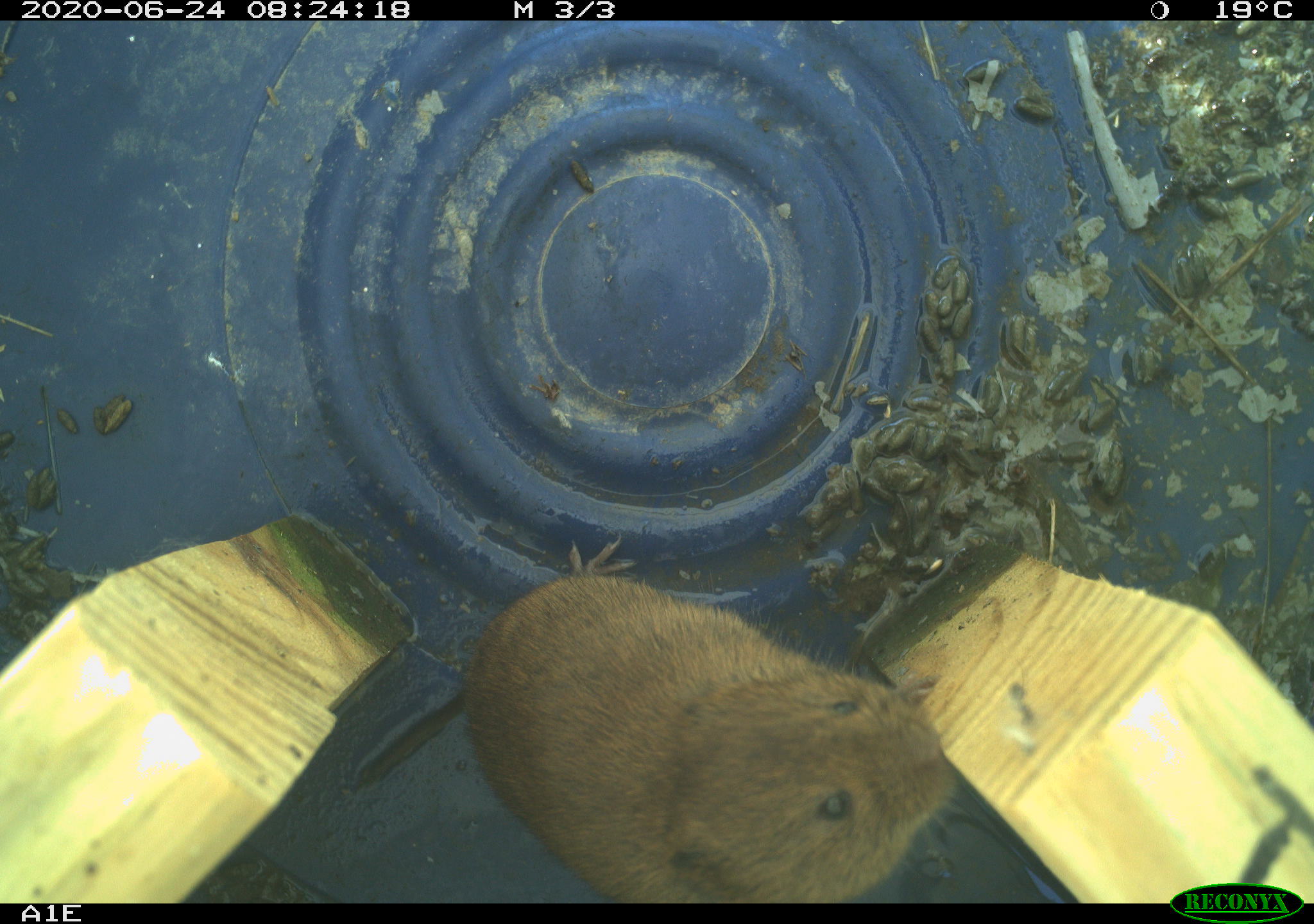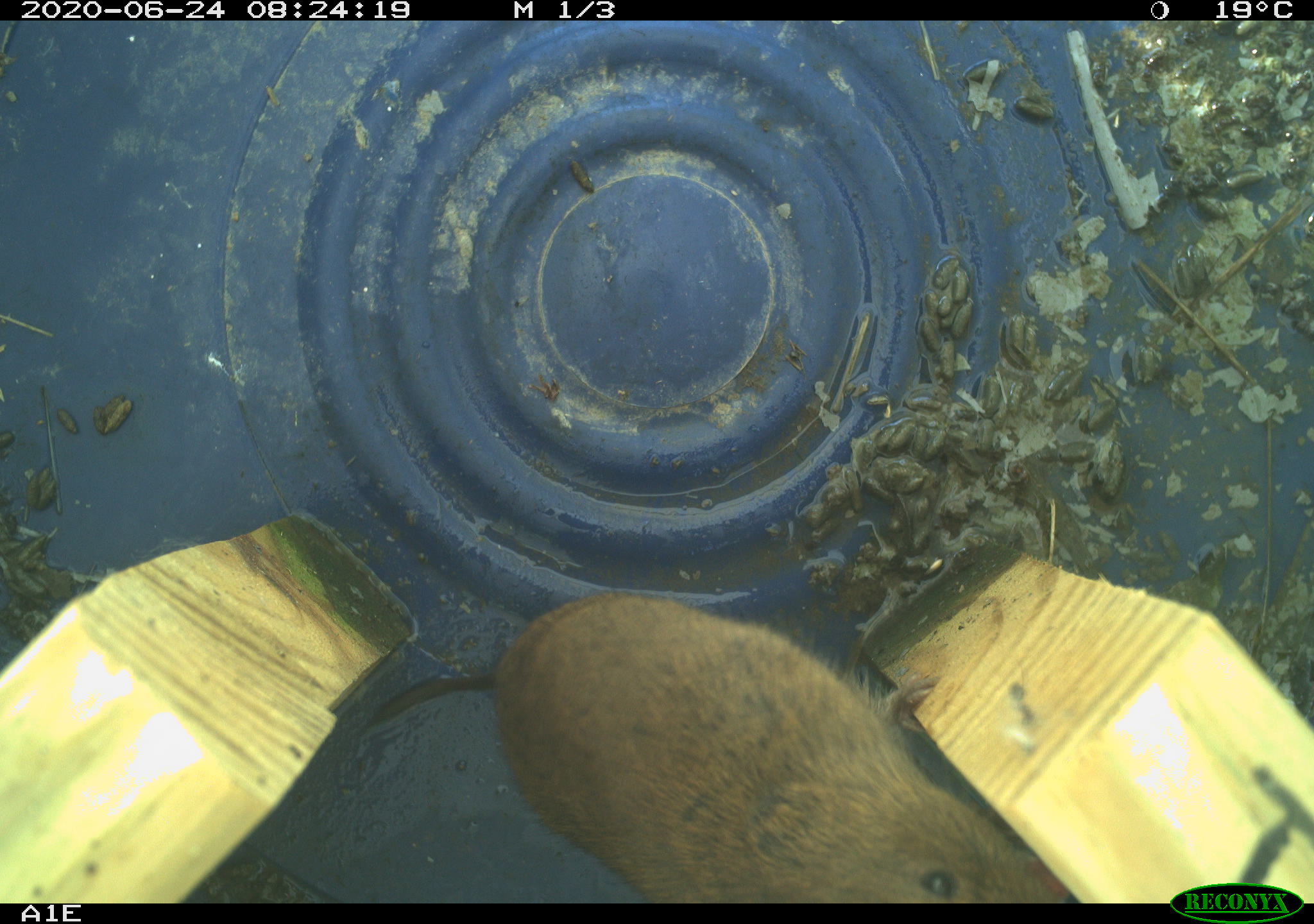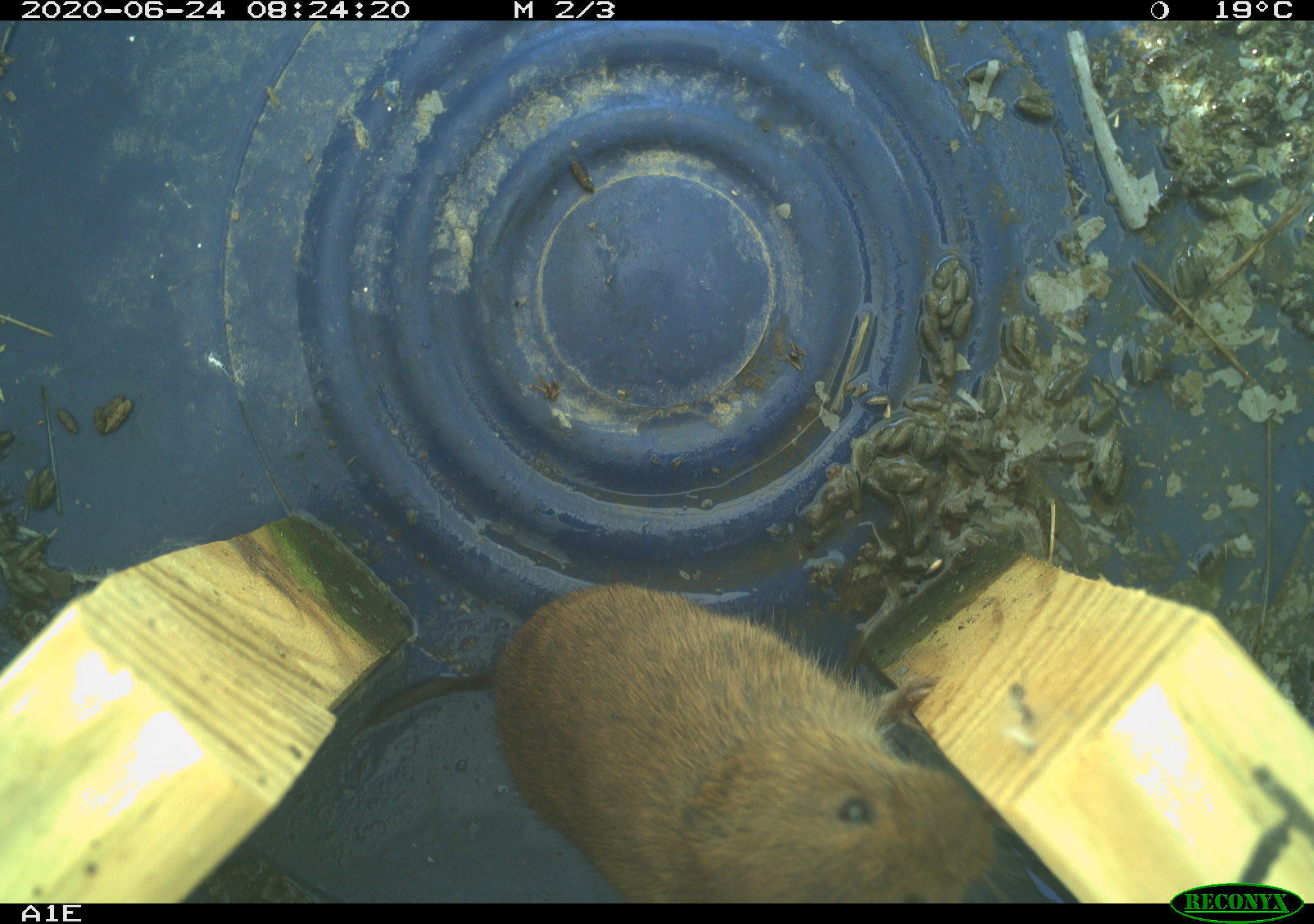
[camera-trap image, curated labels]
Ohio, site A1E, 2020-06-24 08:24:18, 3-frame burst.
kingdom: Animalia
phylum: Chordata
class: Mammalia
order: Rodentia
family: Cricetidae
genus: Microtus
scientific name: Microtus pennsylvanicus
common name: meadow vole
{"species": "meadow vole (Microtus pennsylvanicus)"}